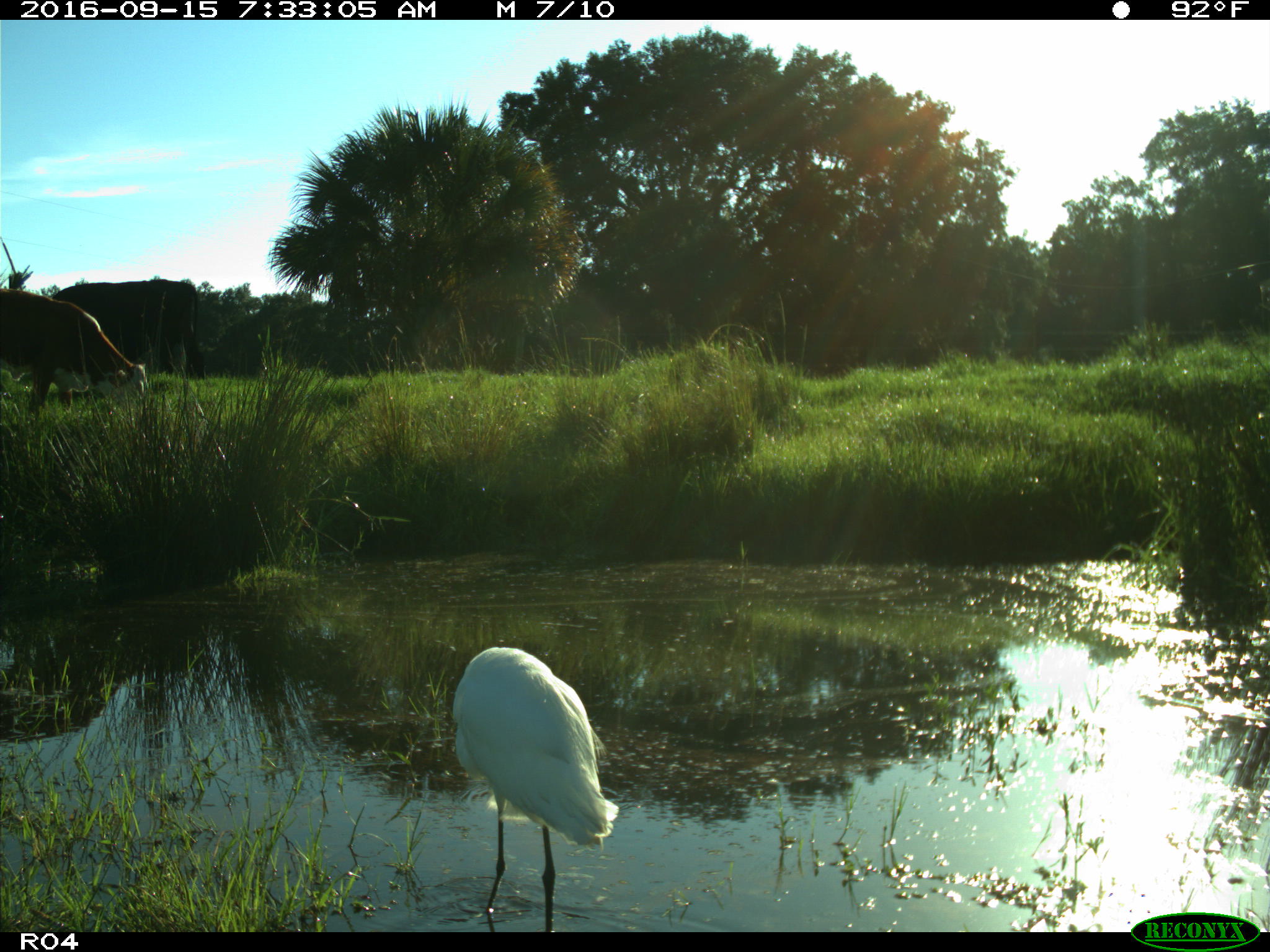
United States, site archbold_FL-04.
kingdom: Animalia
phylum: Chordata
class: Mammalia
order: Artiodactyla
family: Bovidae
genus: Bos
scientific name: Bos taurus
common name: domestic cow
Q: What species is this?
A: Bos taurus (domestic cow).